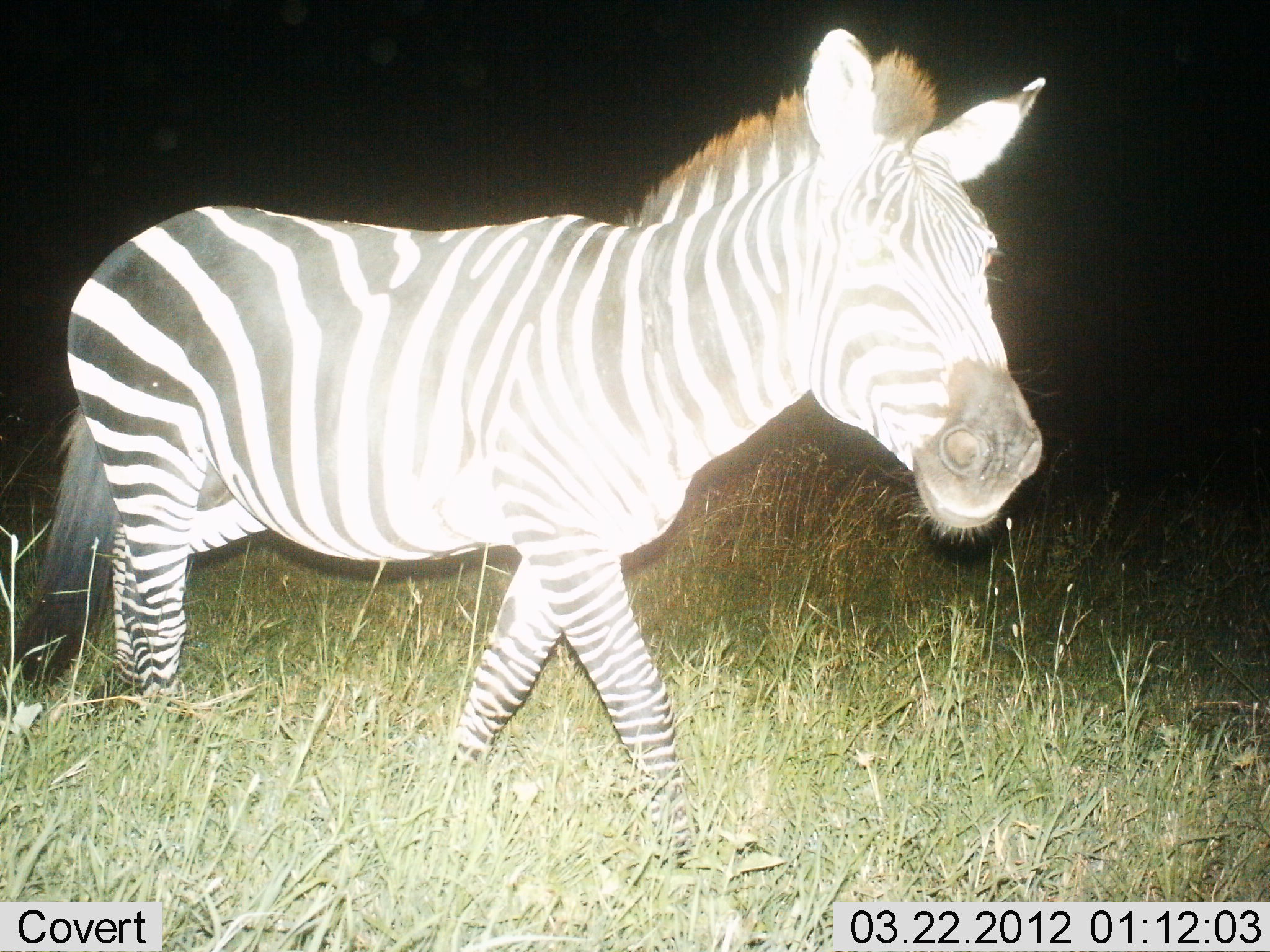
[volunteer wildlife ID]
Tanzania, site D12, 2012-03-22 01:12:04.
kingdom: Animalia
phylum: Chordata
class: Mammalia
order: Perissodactyla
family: Equidae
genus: Equus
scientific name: Equus quagga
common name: plains zebra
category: zebra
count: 1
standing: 41%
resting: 0%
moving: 66%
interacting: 0%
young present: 0%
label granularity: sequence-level